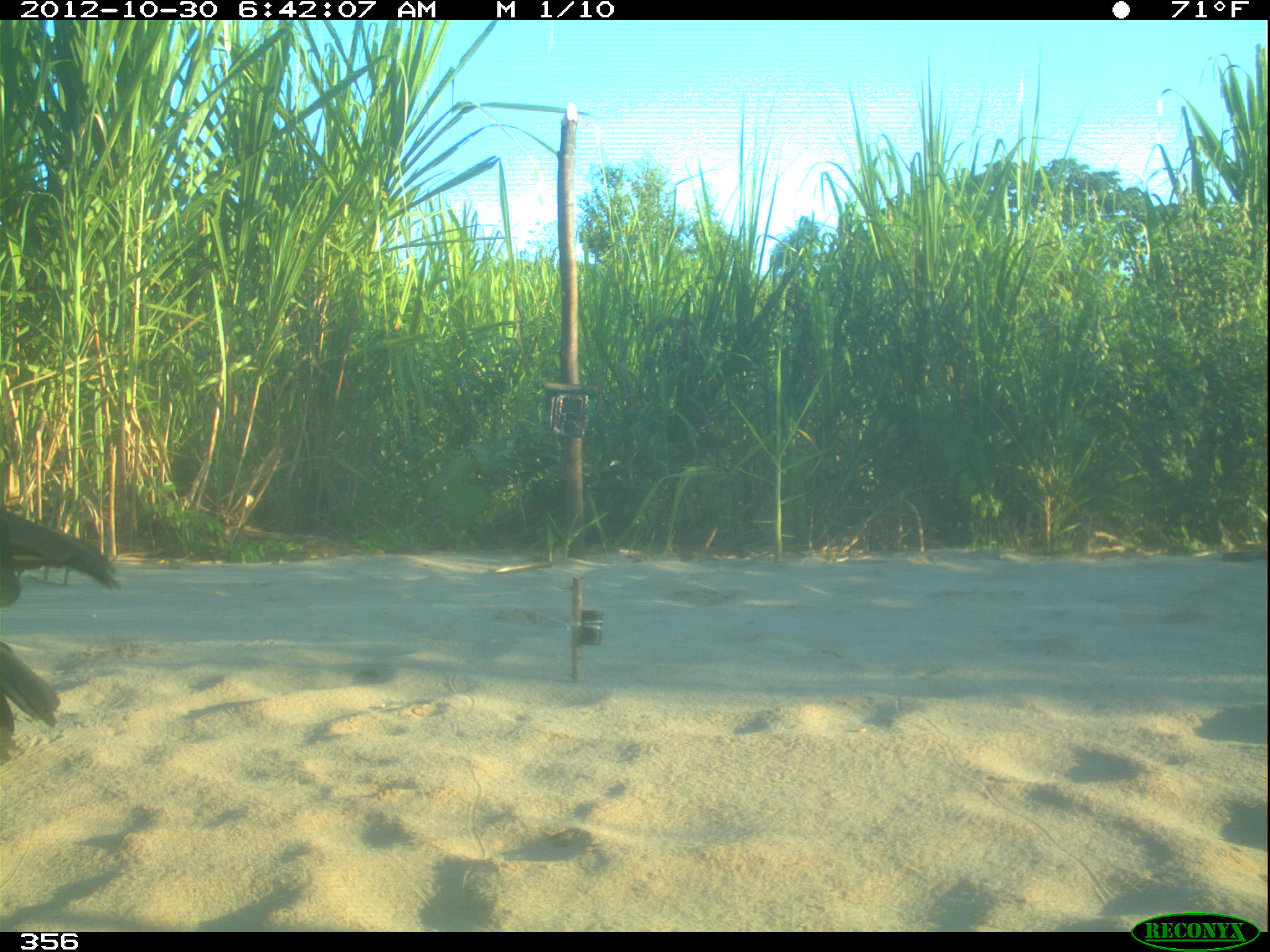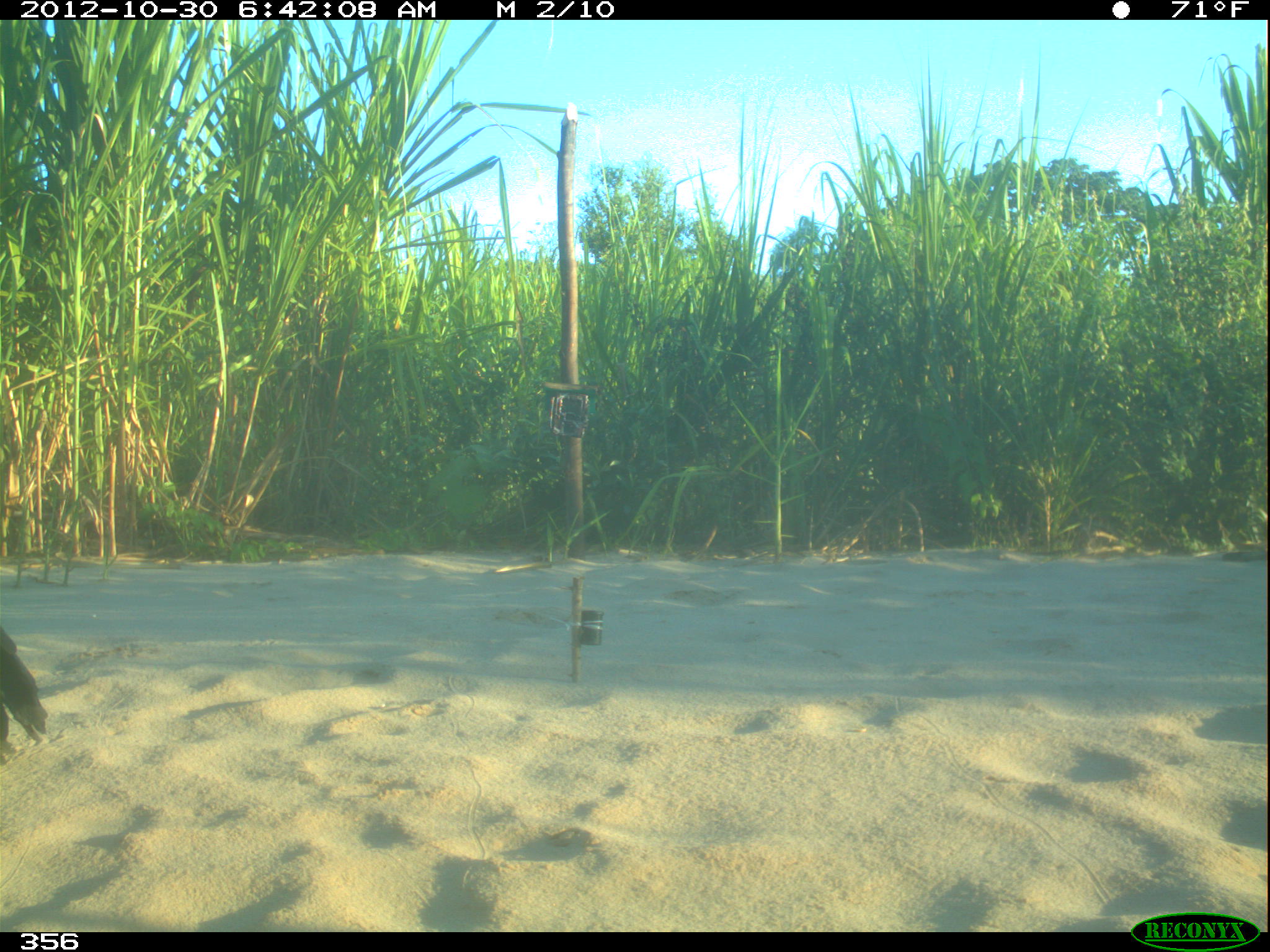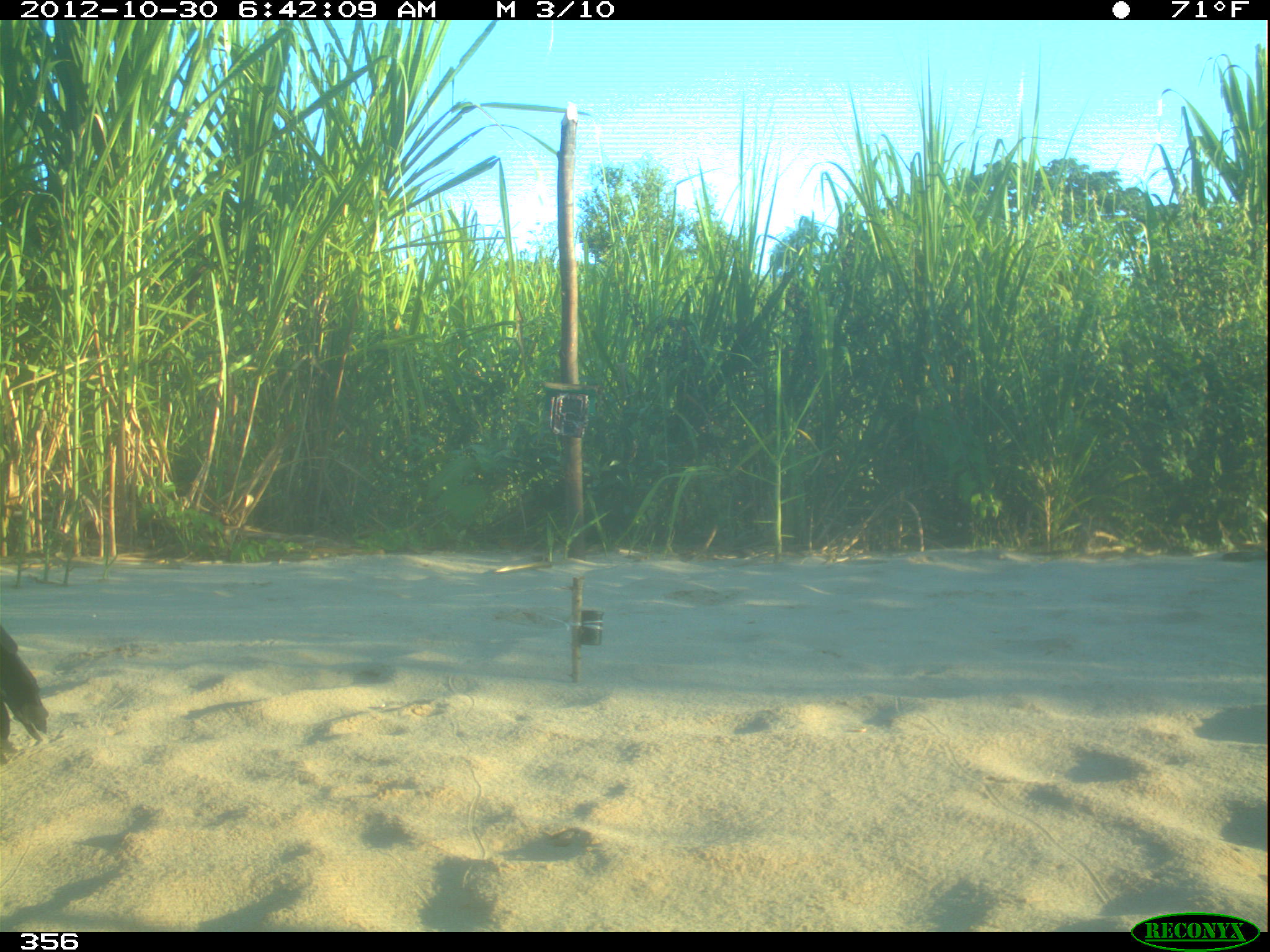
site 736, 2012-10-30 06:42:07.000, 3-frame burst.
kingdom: Animalia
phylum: Chordata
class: Aves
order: Cathartiformes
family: Cathartidae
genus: Coragyps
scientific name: Coragyps atratus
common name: black vulture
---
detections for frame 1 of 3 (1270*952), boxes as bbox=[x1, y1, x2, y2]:
coragyps atratus: bbox=[0, 495, 126, 785]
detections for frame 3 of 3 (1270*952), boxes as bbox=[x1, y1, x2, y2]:
coragyps atratus: bbox=[0, 622, 50, 766]